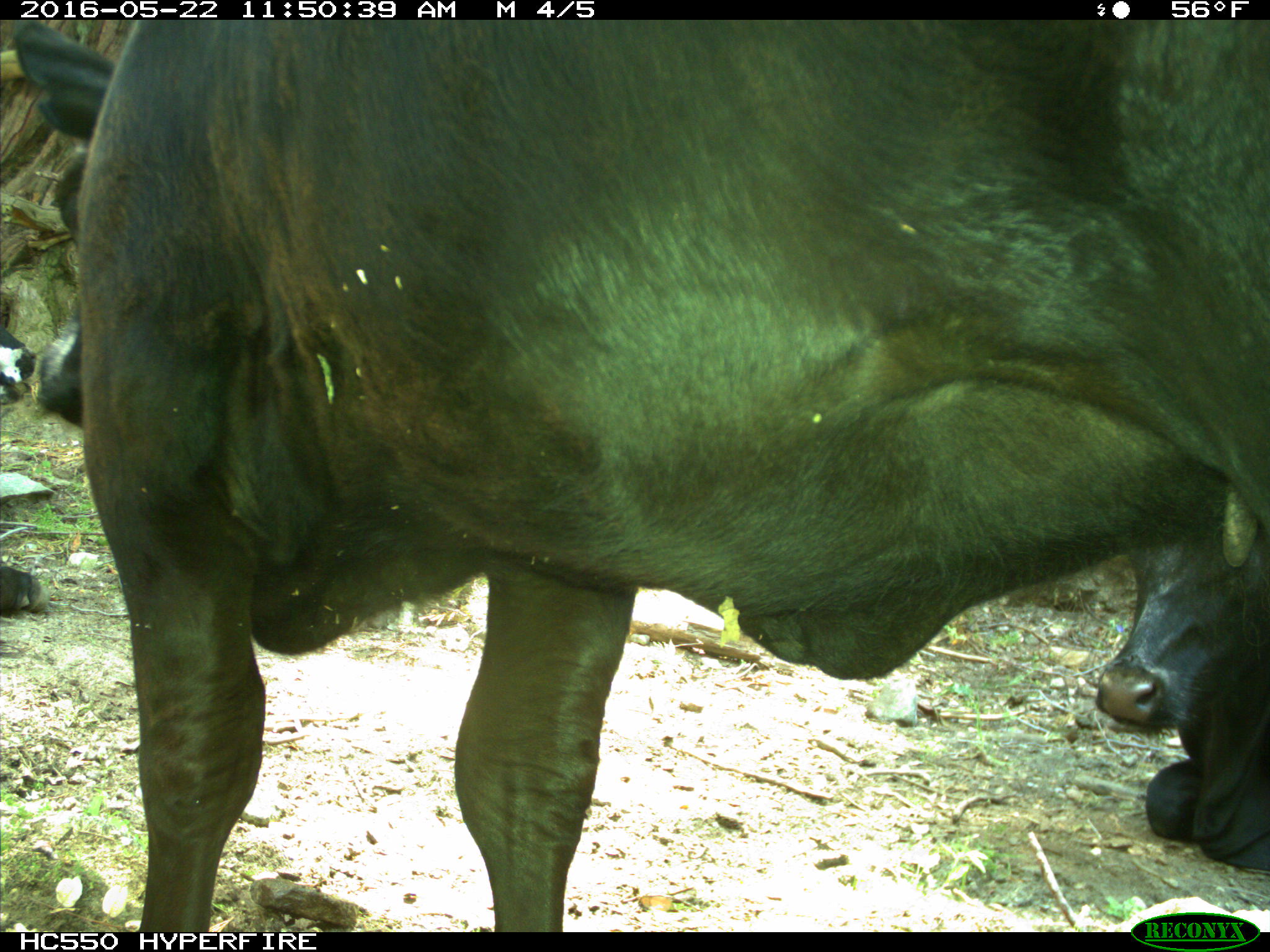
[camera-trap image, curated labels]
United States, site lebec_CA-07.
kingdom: Animalia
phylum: Chordata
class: Mammalia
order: Artiodactyla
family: Bovidae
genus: Bos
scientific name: Bos taurus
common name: domestic cow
Bos taurus (domestic cow).